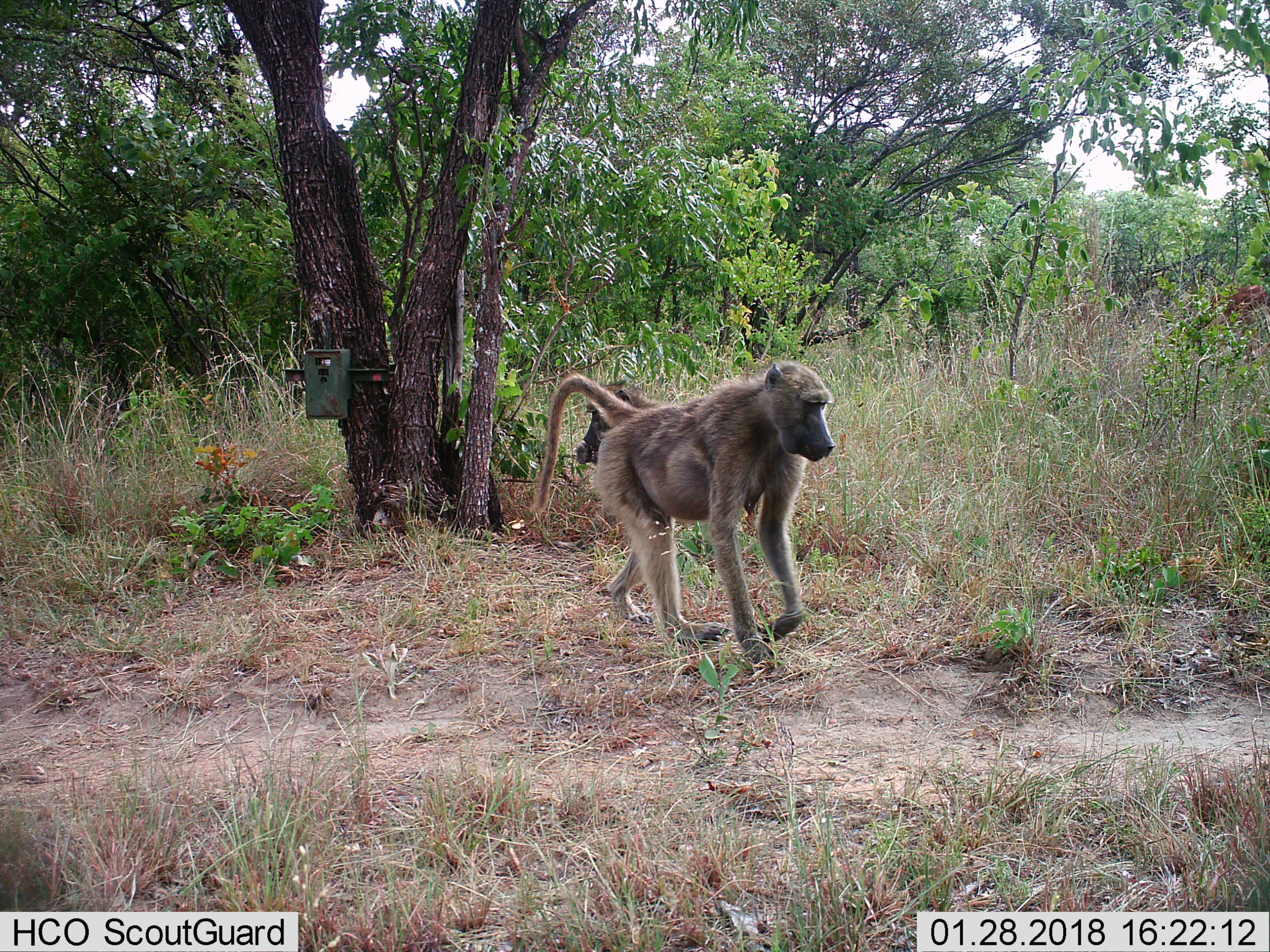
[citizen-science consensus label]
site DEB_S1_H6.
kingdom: Animalia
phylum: Chordata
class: Mammalia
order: Primates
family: Cercopithecidae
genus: Papio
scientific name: Papio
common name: baboon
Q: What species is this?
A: Baboon (Papio).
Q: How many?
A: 2.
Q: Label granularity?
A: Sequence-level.